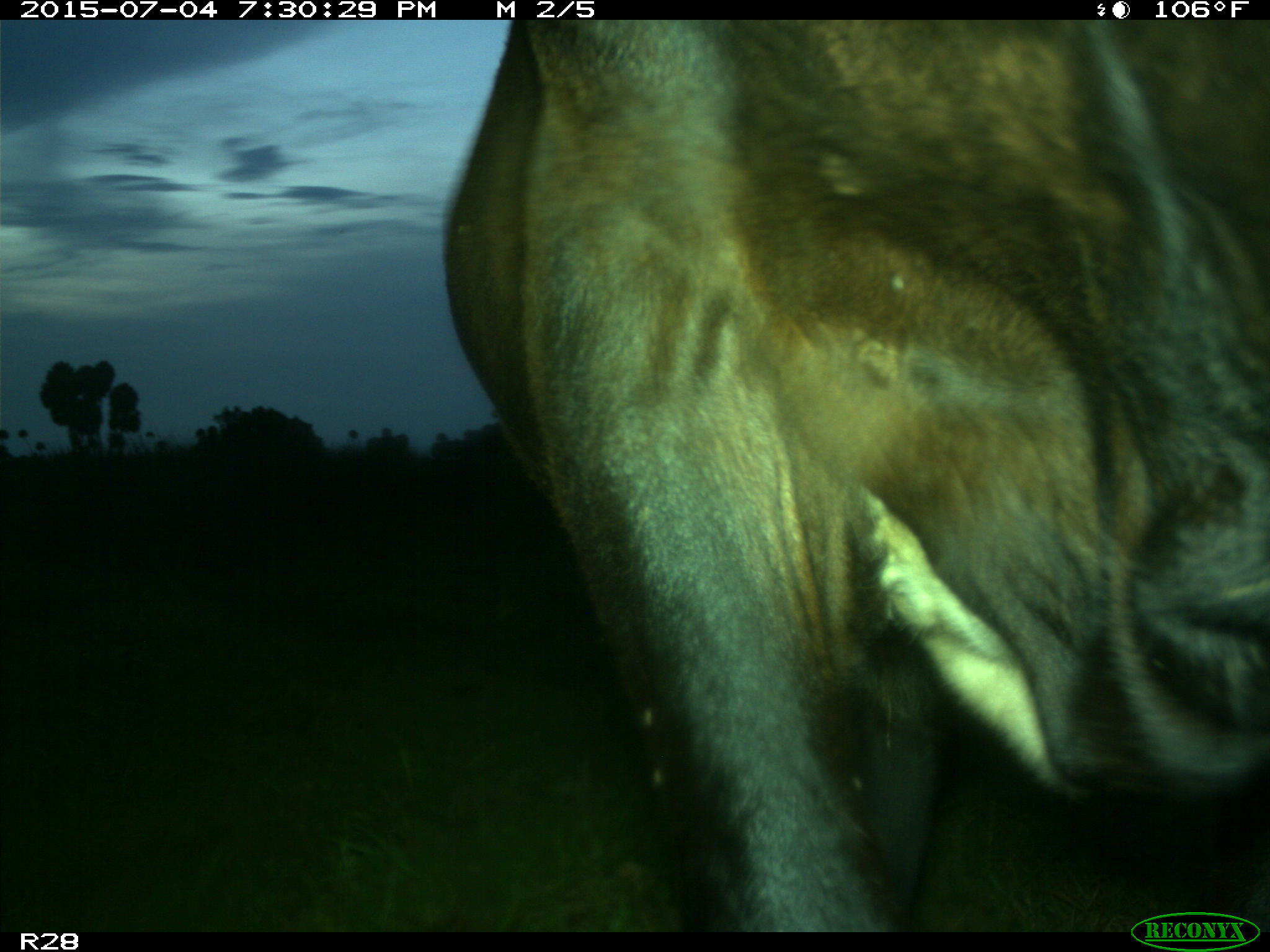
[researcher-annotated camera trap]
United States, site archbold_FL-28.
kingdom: Animalia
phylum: Chordata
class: Mammalia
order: Artiodactyla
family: Bovidae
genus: Bos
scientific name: Bos taurus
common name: domestic cow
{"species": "Bos taurus (domestic cow)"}